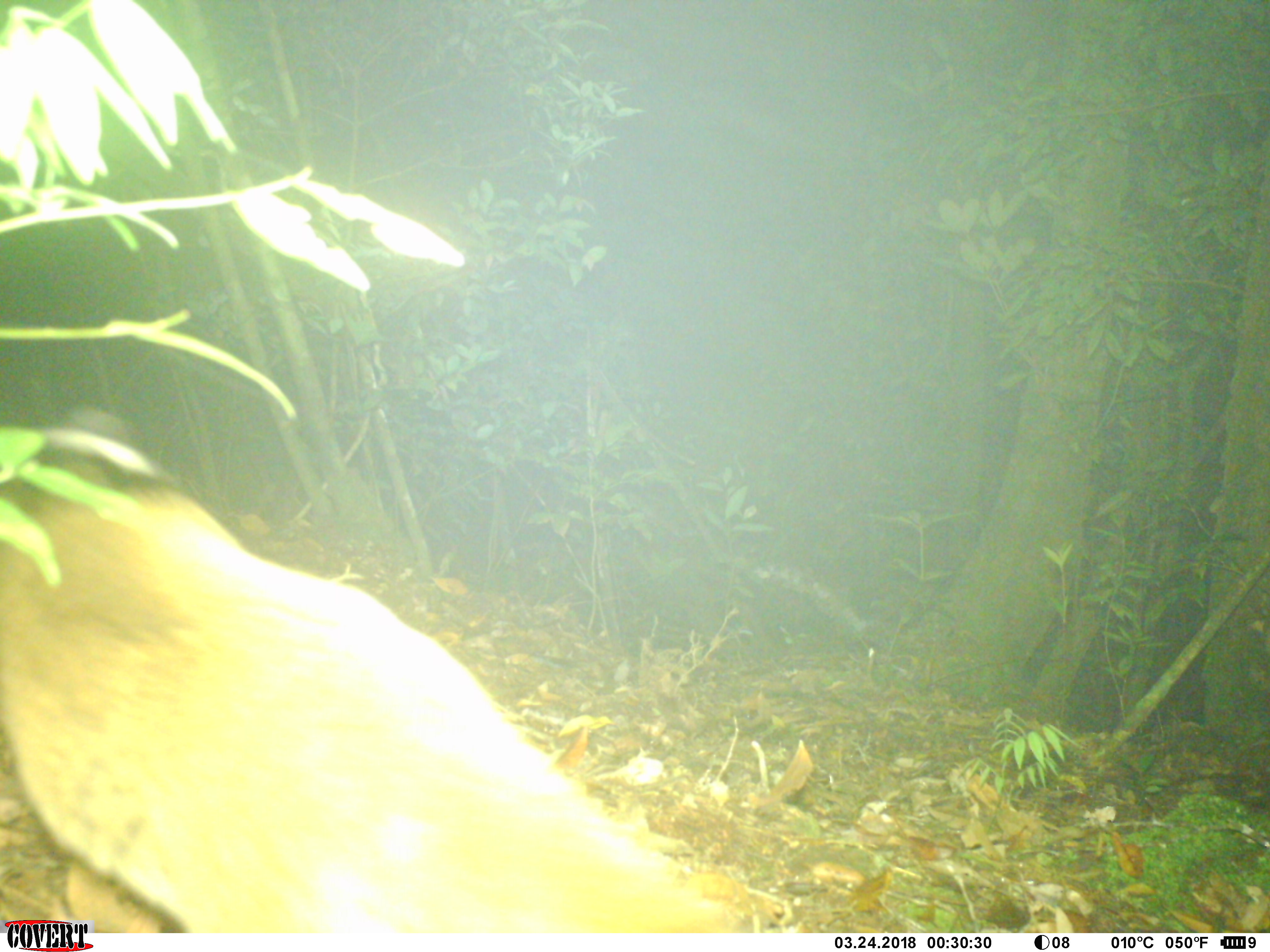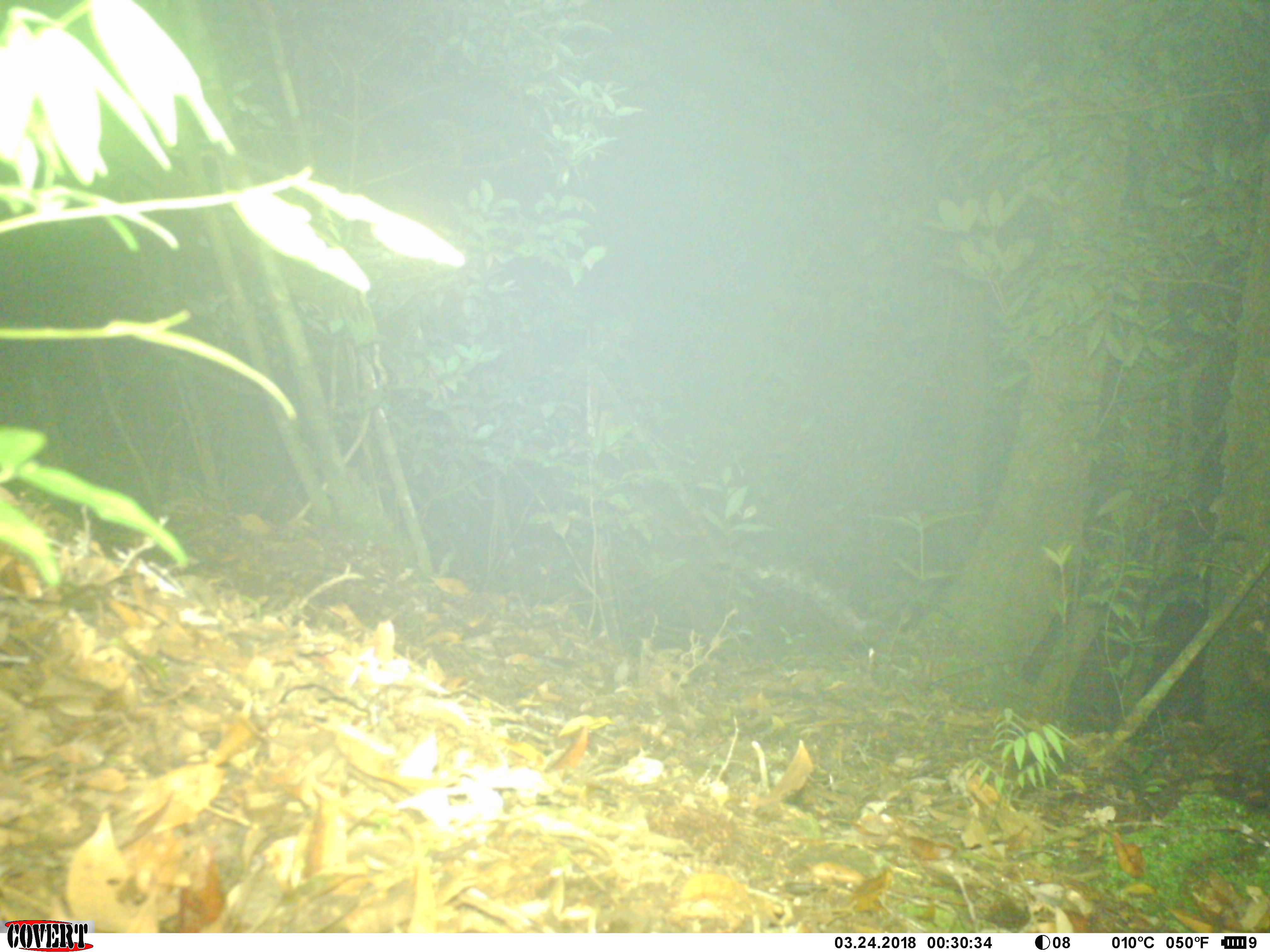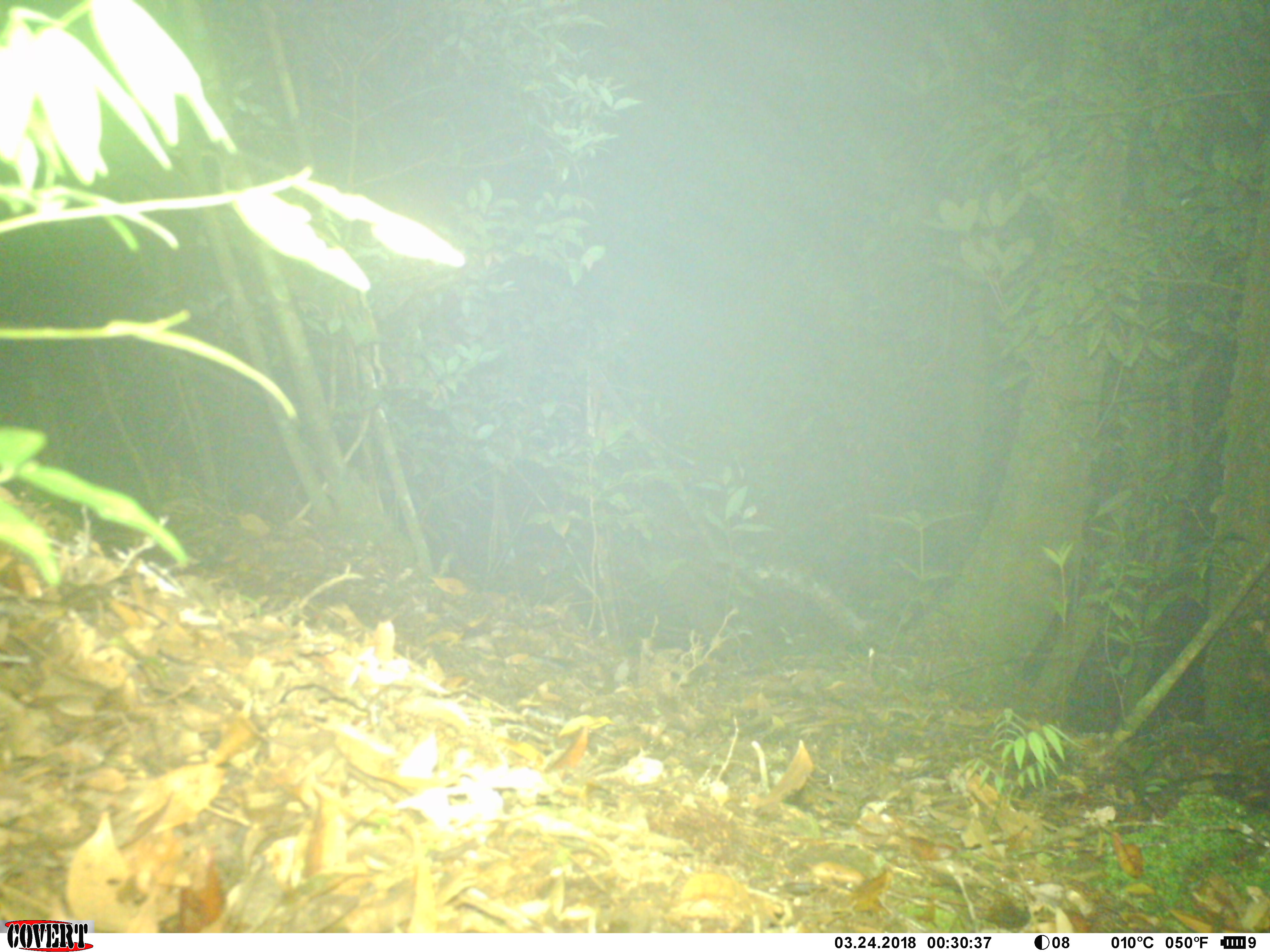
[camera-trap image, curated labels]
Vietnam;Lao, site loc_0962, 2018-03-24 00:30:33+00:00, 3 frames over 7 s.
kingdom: Animalia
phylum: Chordata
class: Mammalia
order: Carnivora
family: Viverridae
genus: Paguma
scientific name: Paguma larvata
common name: masked palm civet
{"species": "masked palm civet (Paguma larvata)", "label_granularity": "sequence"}